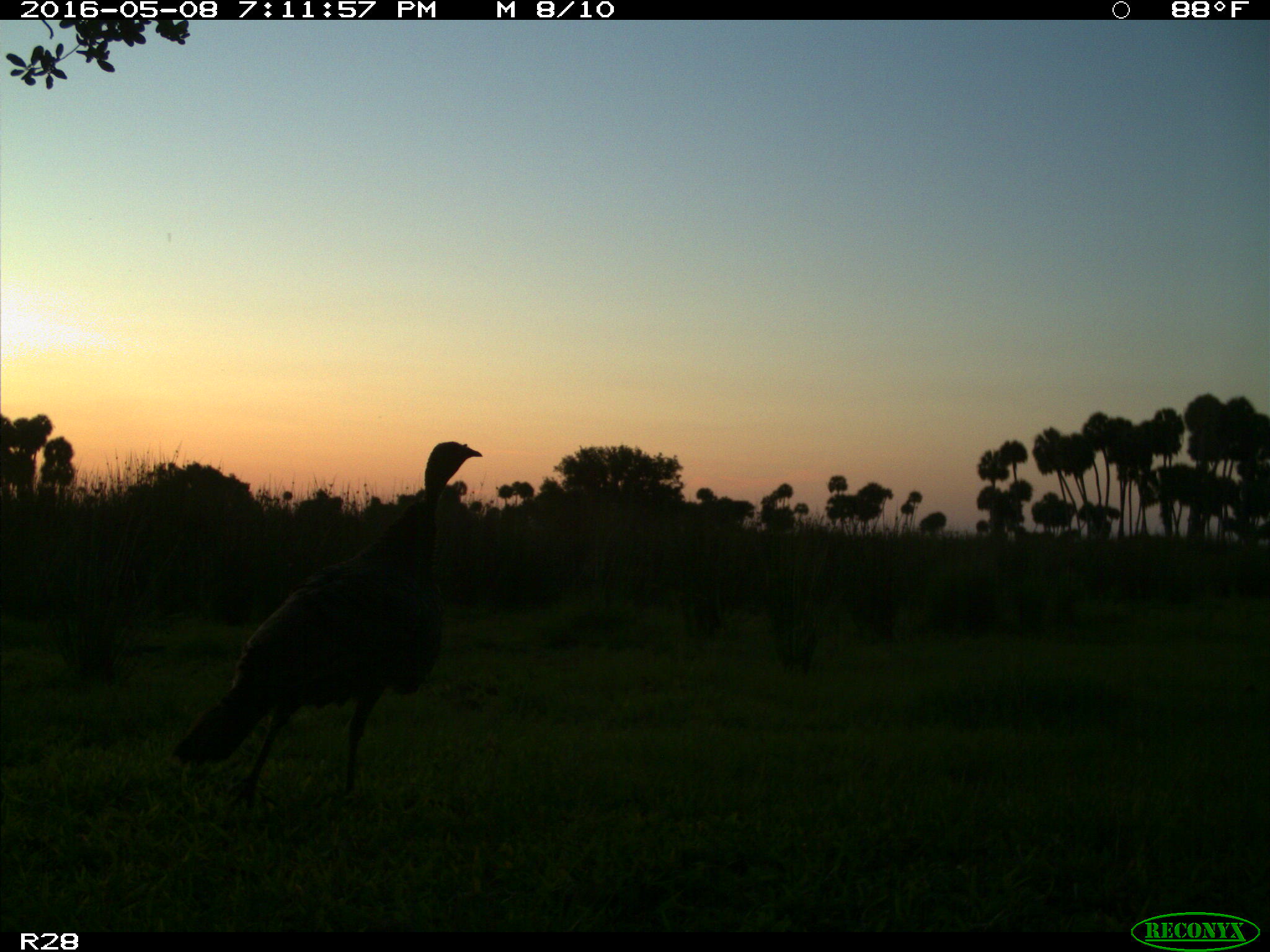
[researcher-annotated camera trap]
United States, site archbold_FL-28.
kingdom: Animalia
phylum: Chordata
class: Aves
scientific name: Aves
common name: birds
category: unidentified bird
Unidentified bird (birds) (Aves).